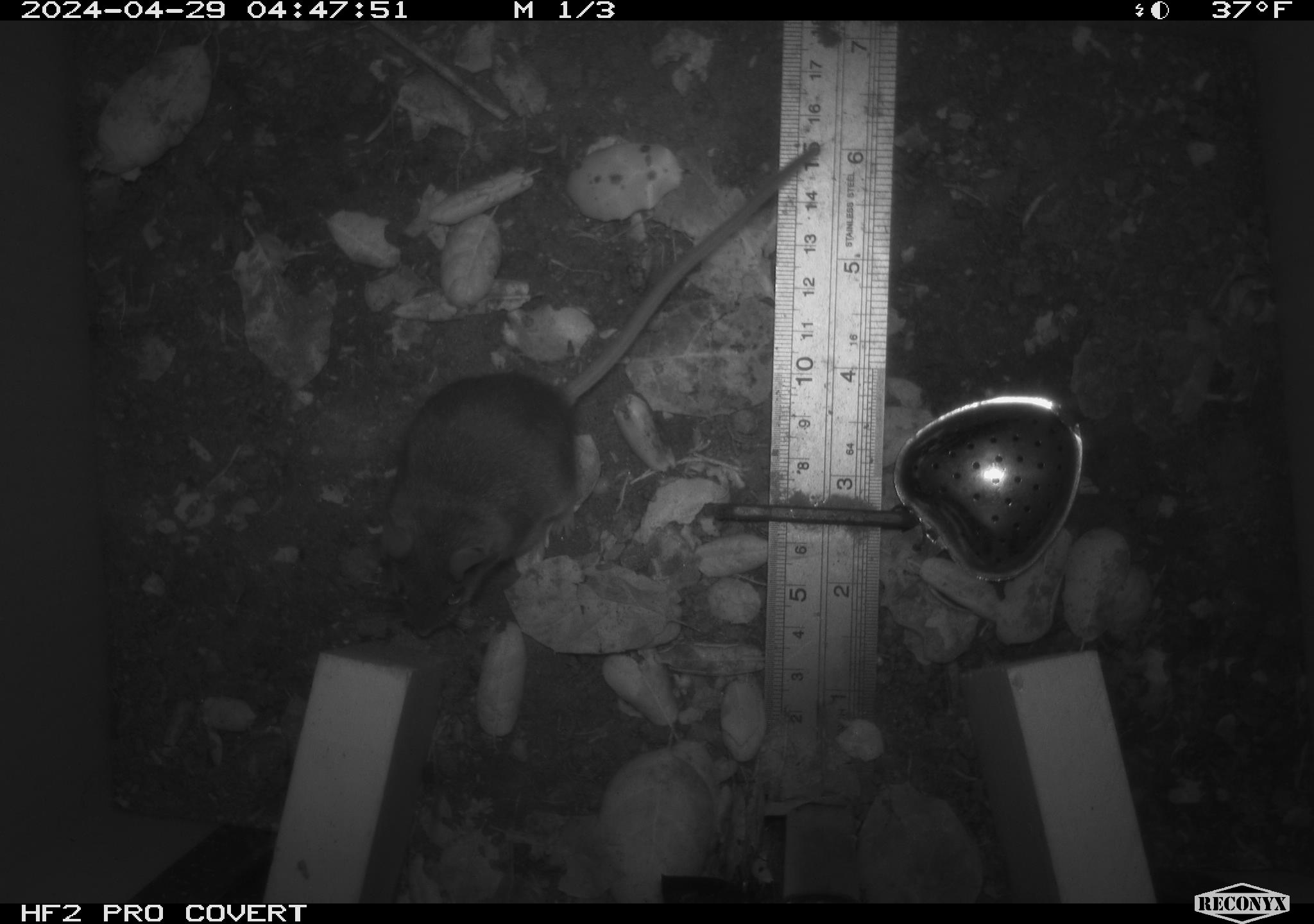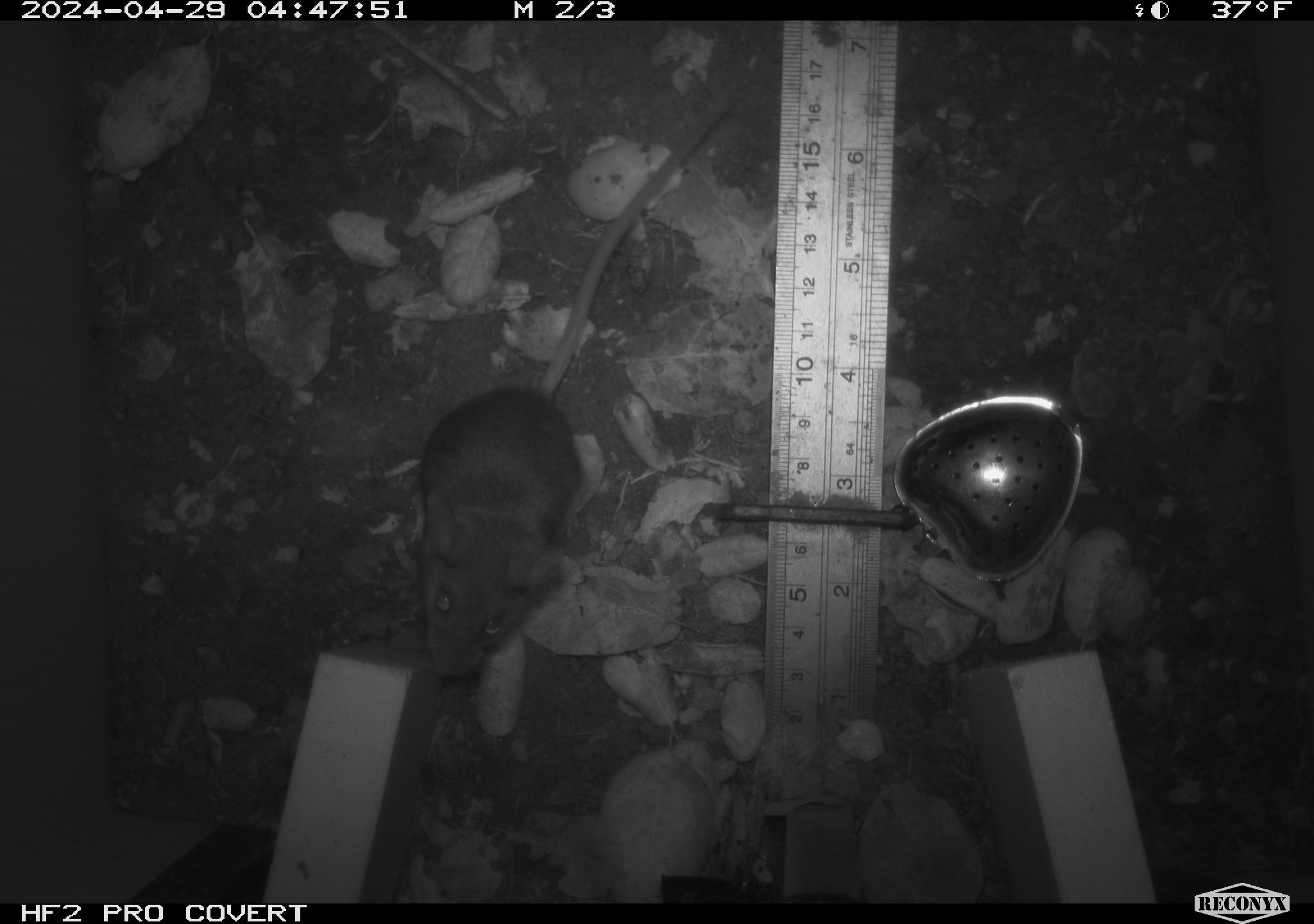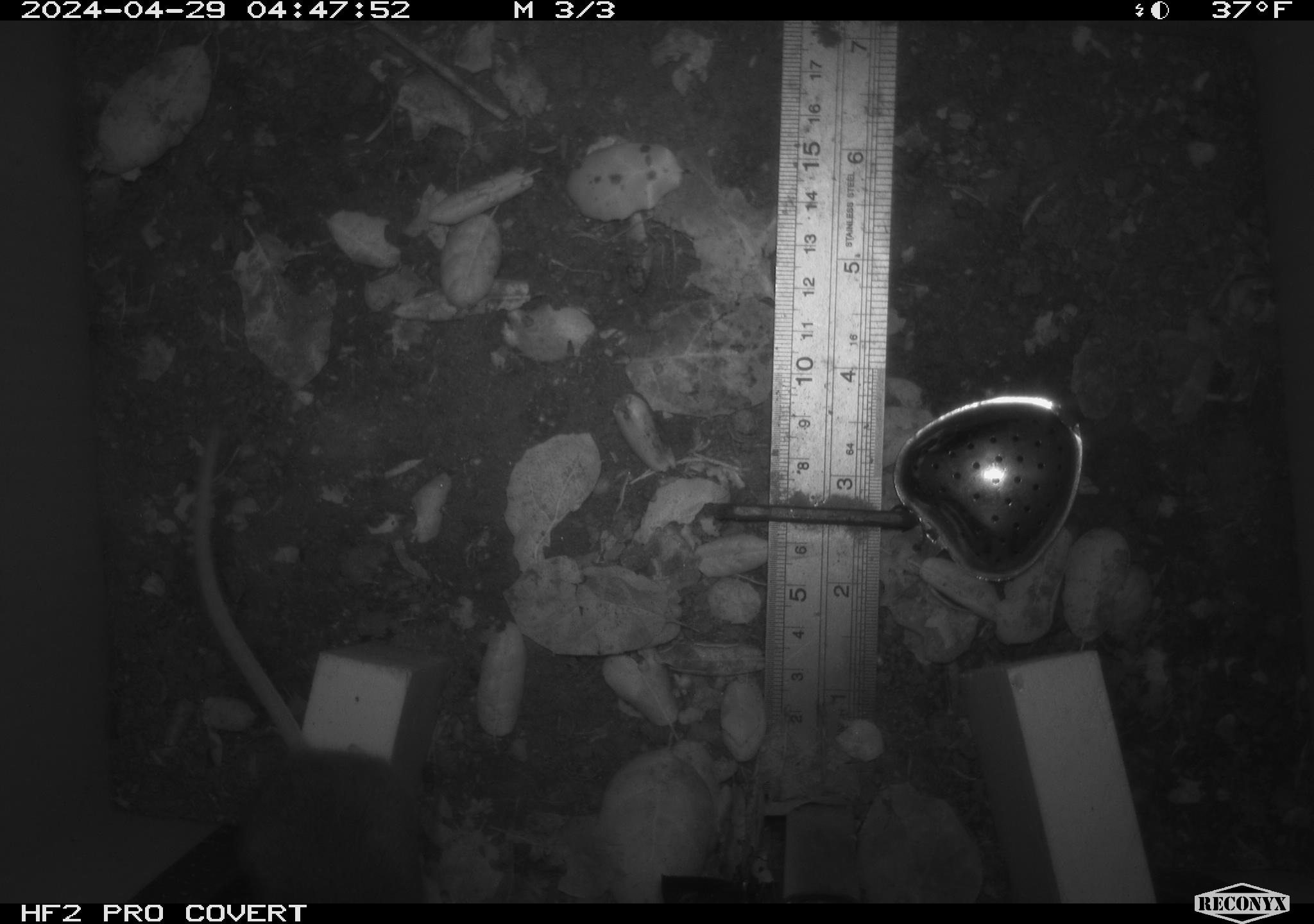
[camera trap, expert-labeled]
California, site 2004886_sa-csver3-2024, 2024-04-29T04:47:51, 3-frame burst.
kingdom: Animalia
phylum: Chordata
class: Mammalia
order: Rodentia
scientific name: Rodentia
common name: rodent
Rodent (Rodentia).